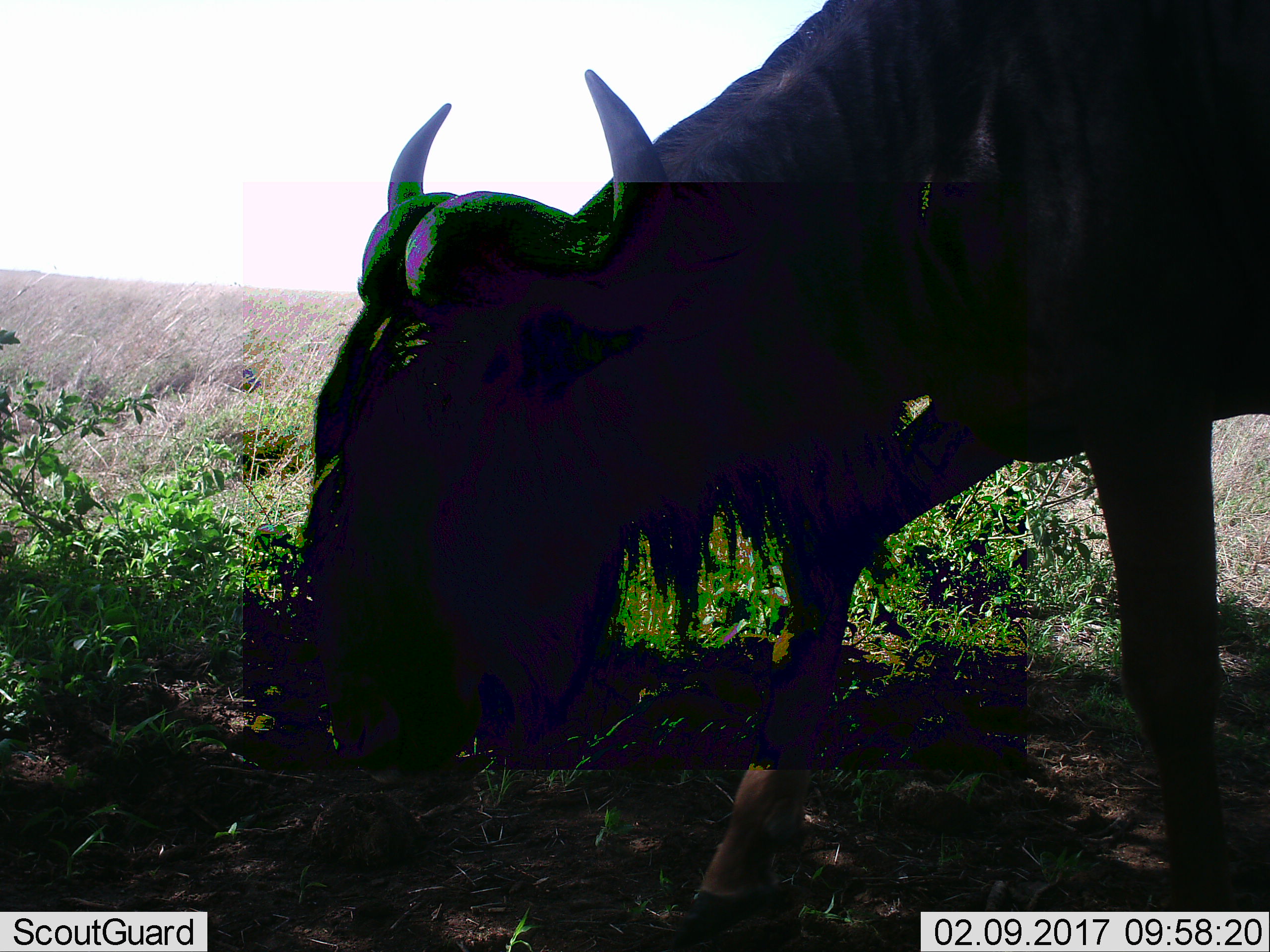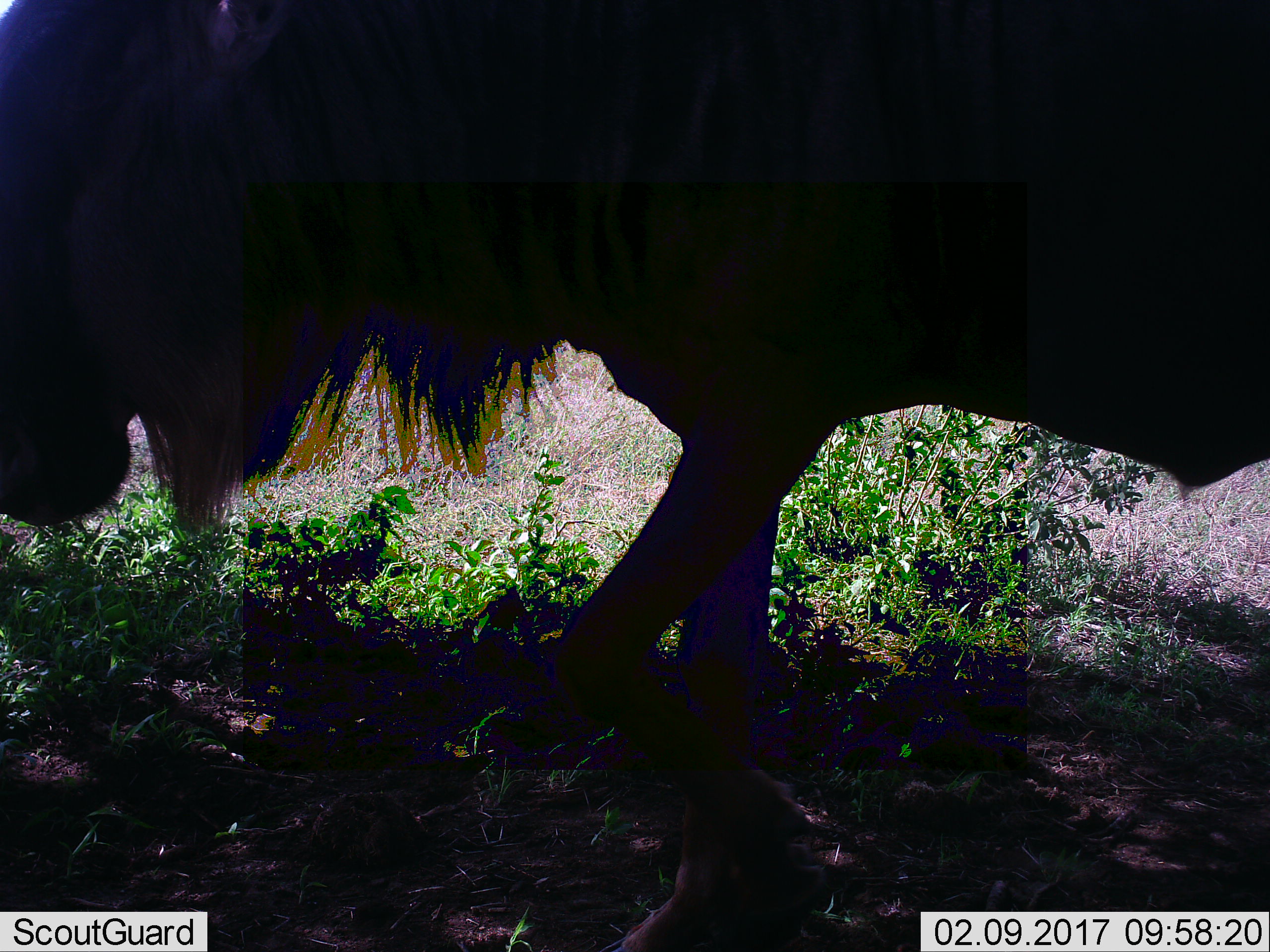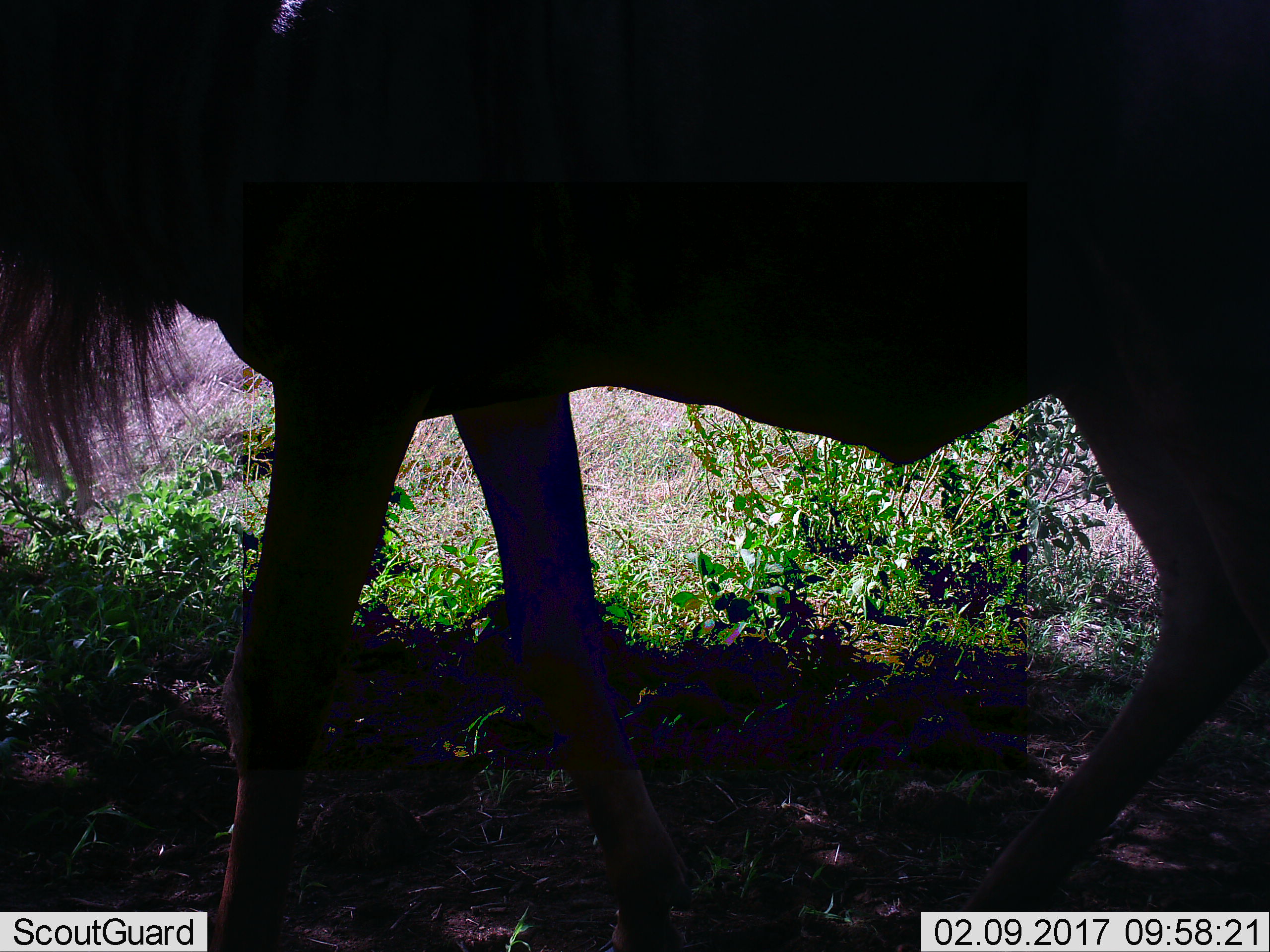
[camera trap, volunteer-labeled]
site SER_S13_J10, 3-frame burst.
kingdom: Animalia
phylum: Chordata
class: Mammalia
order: Artiodactyla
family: Bovidae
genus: Connochaetes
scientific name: Connochaetes taurinus taurinus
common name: blue wildebeest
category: wildebeestblue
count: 1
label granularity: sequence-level